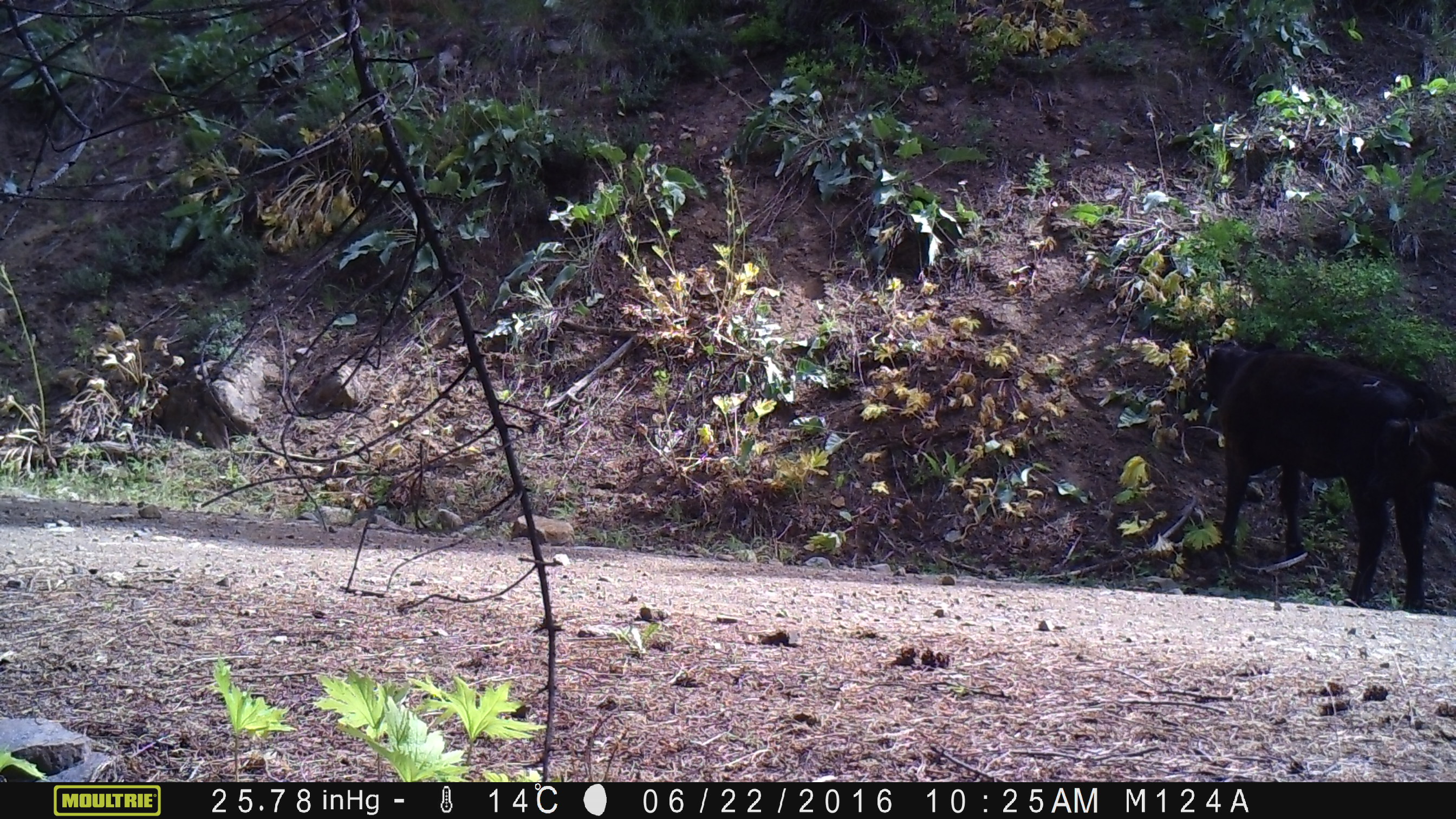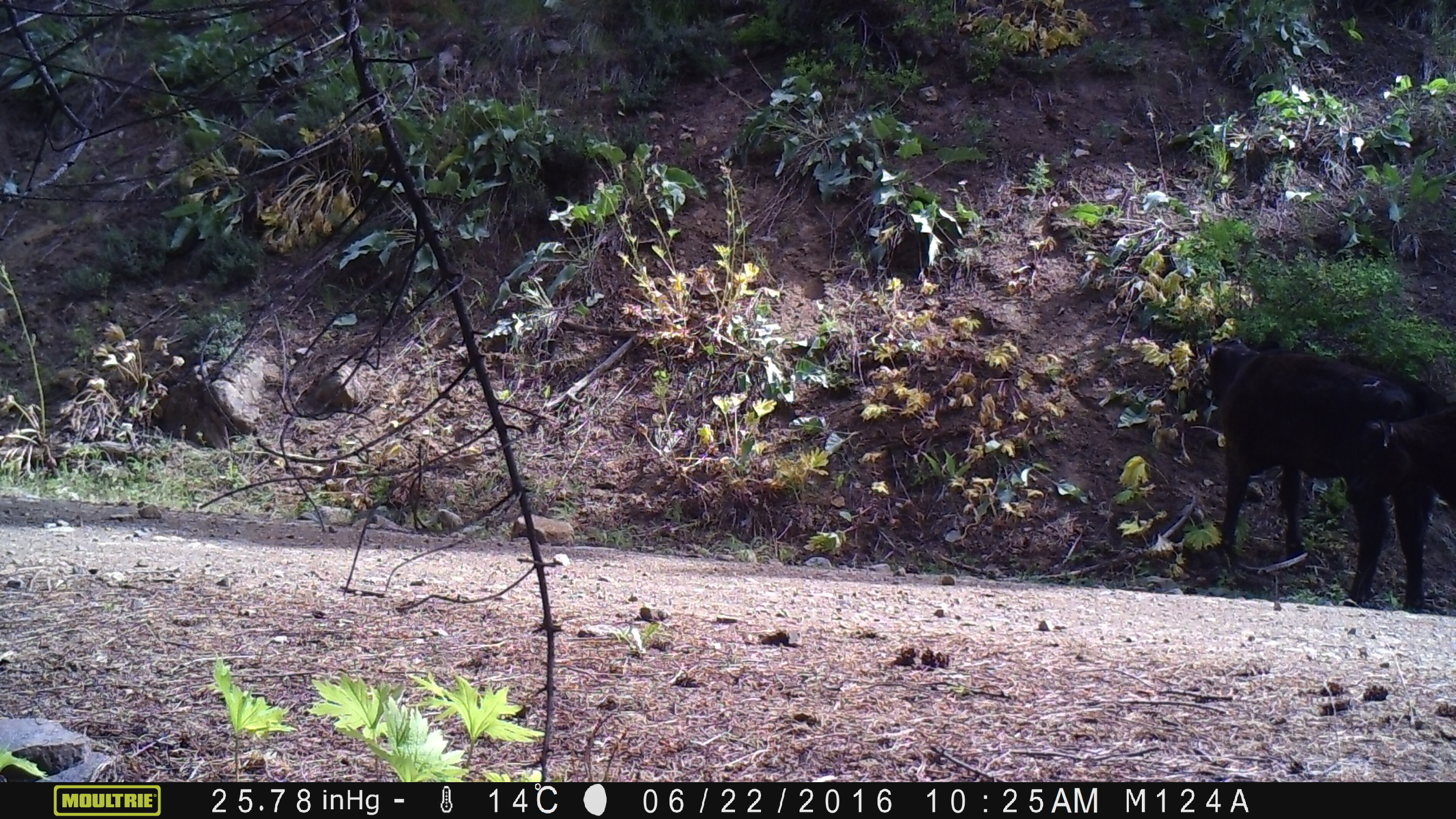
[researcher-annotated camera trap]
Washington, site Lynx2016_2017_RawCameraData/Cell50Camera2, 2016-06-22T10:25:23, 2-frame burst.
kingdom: Animalia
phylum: Chordata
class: Mammalia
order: Artiodactyla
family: Bovidae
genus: Bos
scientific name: Bos taurus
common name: domestic cattle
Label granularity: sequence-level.